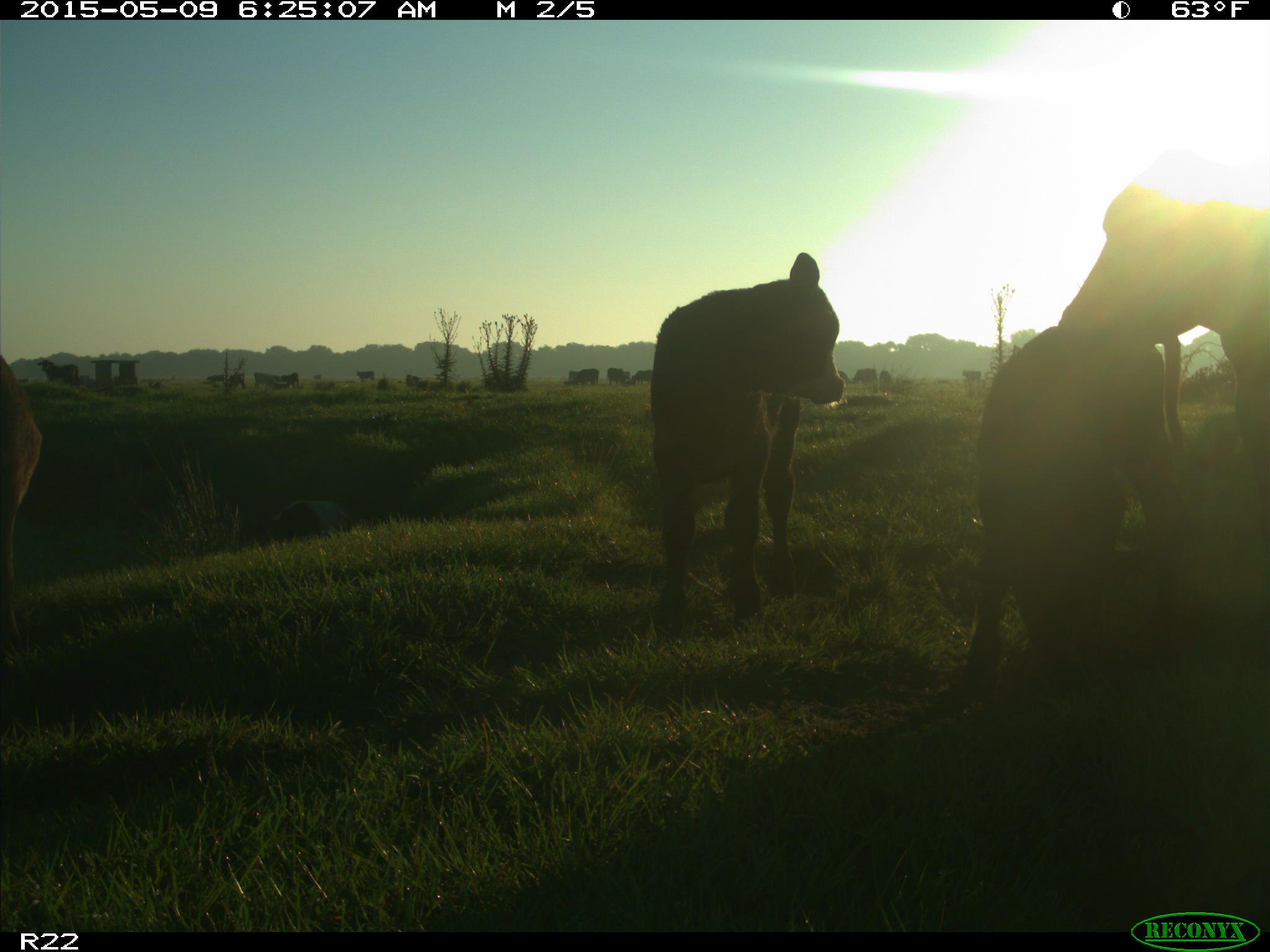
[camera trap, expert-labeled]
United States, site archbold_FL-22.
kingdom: Animalia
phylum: Chordata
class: Mammalia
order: Artiodactyla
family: Bovidae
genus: Bos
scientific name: Bos taurus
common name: domestic cow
Bos taurus (domestic cow).